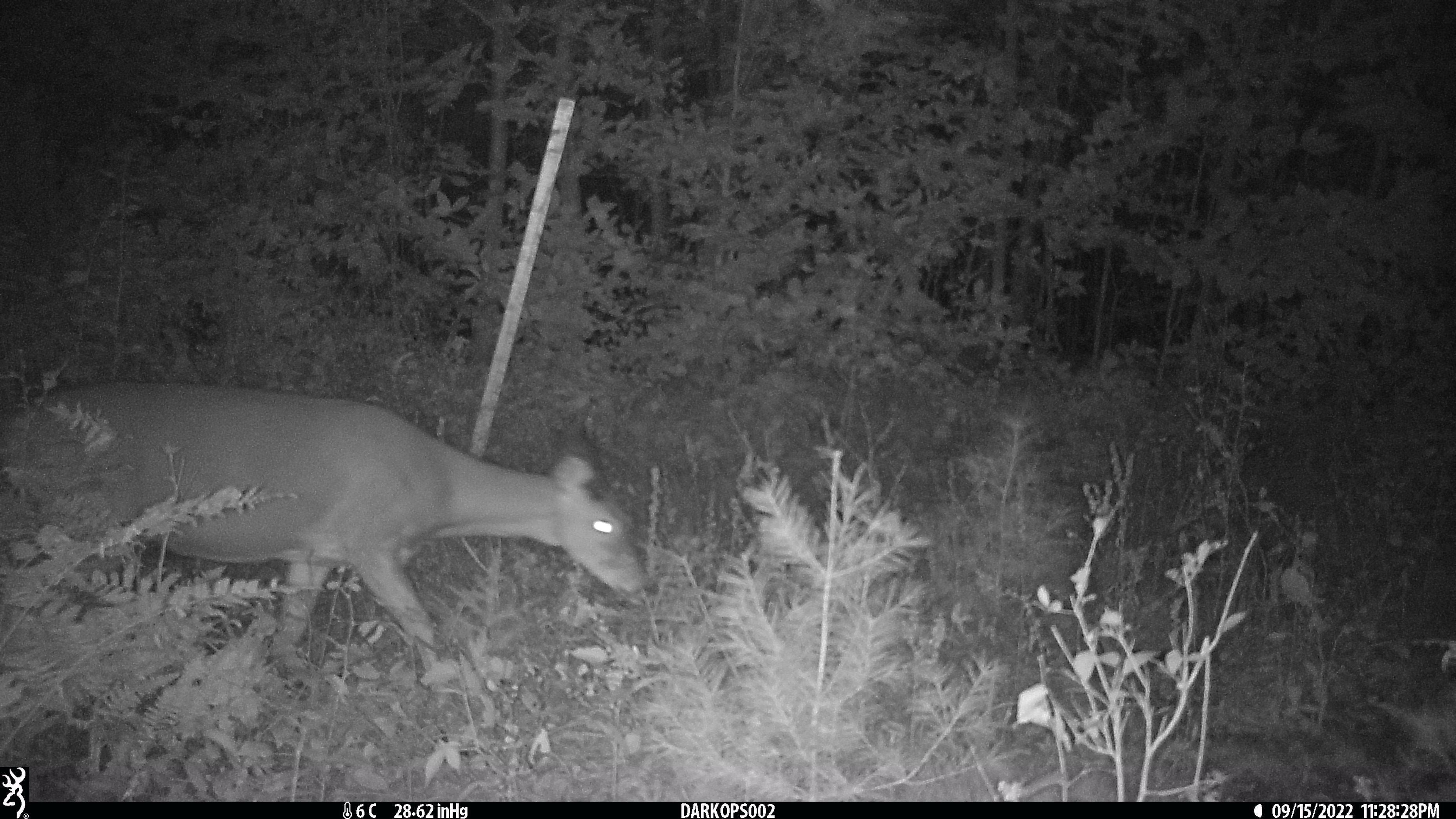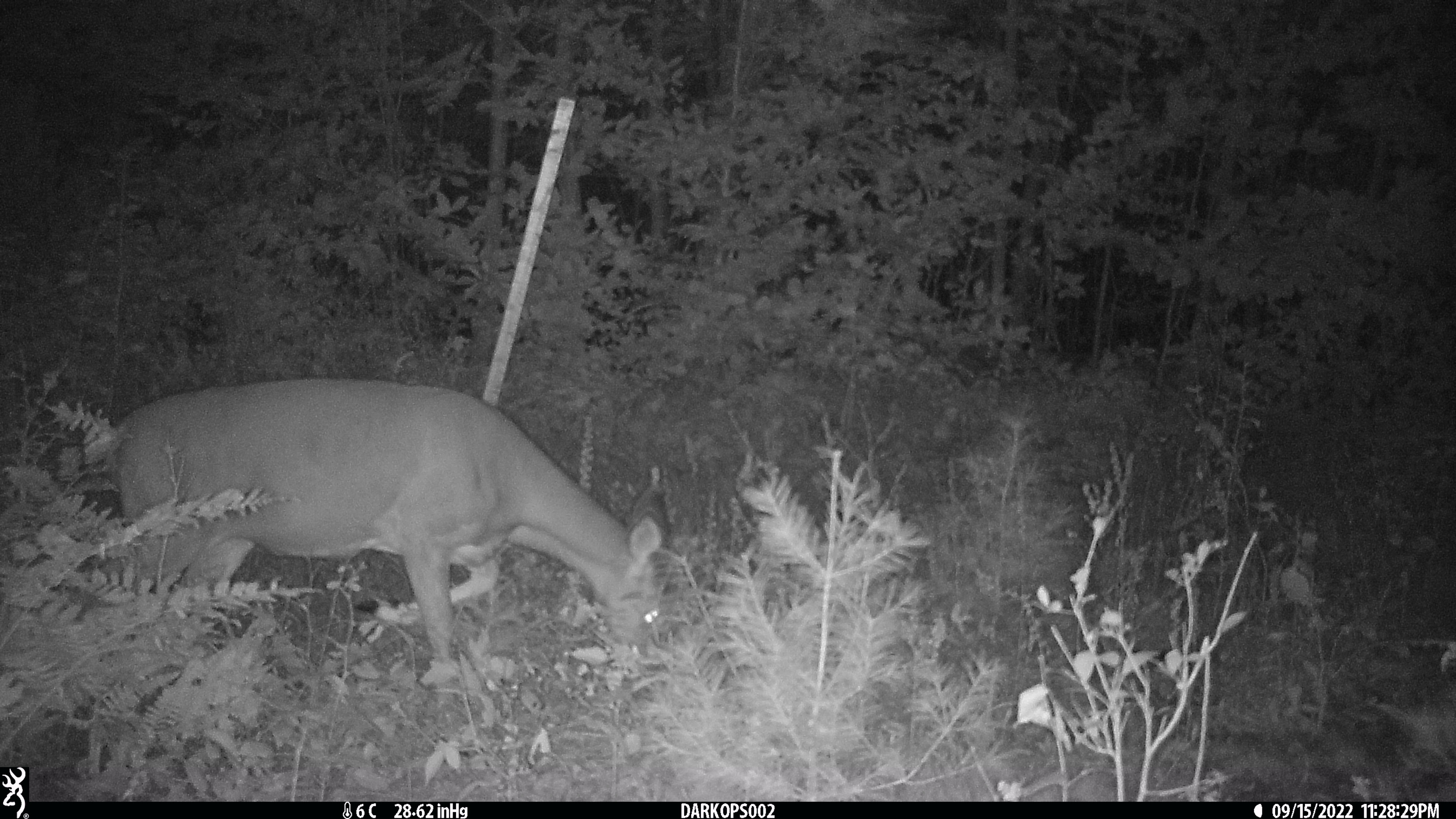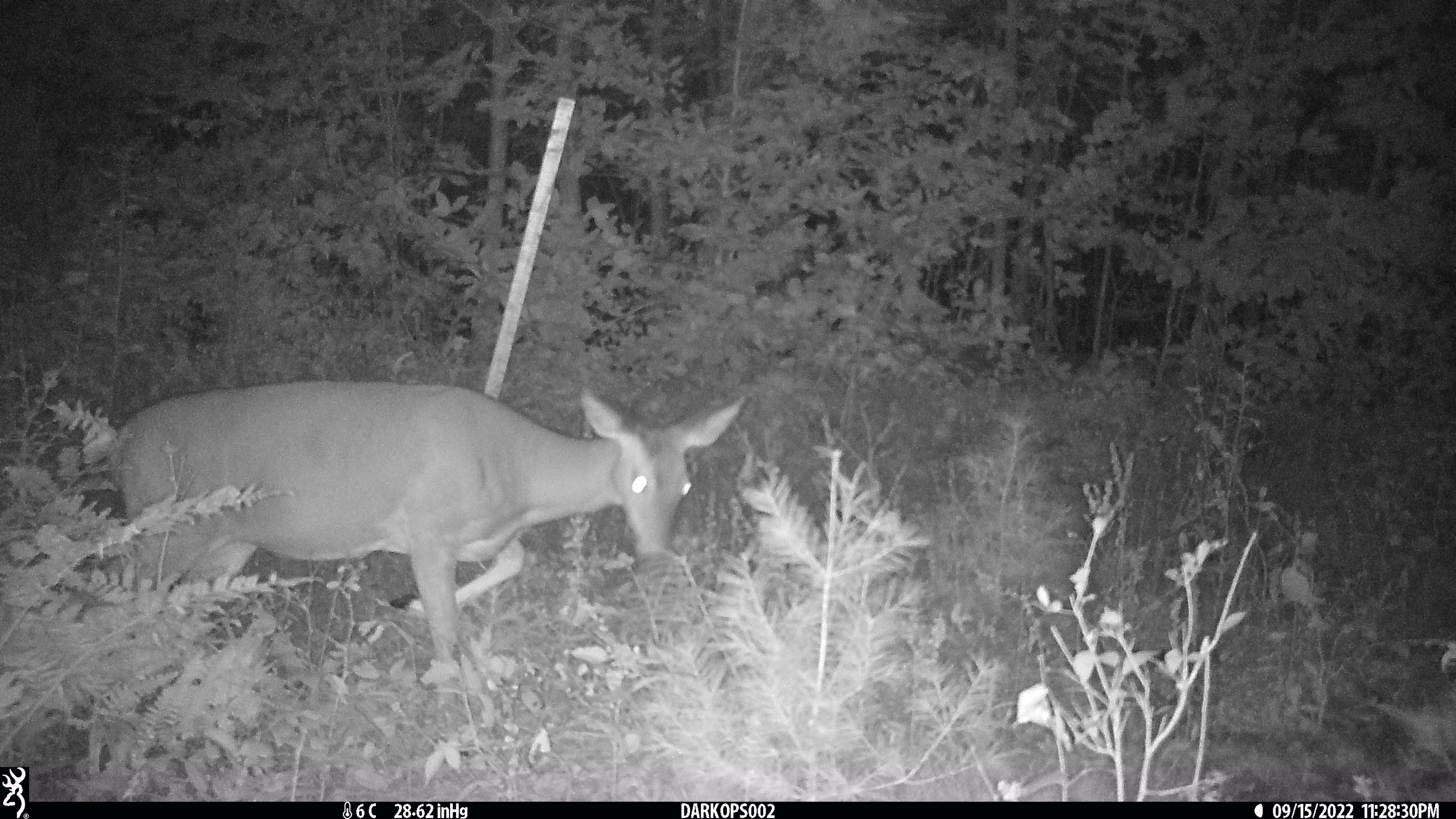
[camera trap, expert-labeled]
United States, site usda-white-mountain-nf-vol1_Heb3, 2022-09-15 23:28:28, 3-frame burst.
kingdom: Animalia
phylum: Chordata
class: Mammalia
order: Artiodactyla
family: Cervidae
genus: Odocoileus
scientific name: Odocoileus virginianus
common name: white-tailed deer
White-tailed deer (Odocoileus virginianus).